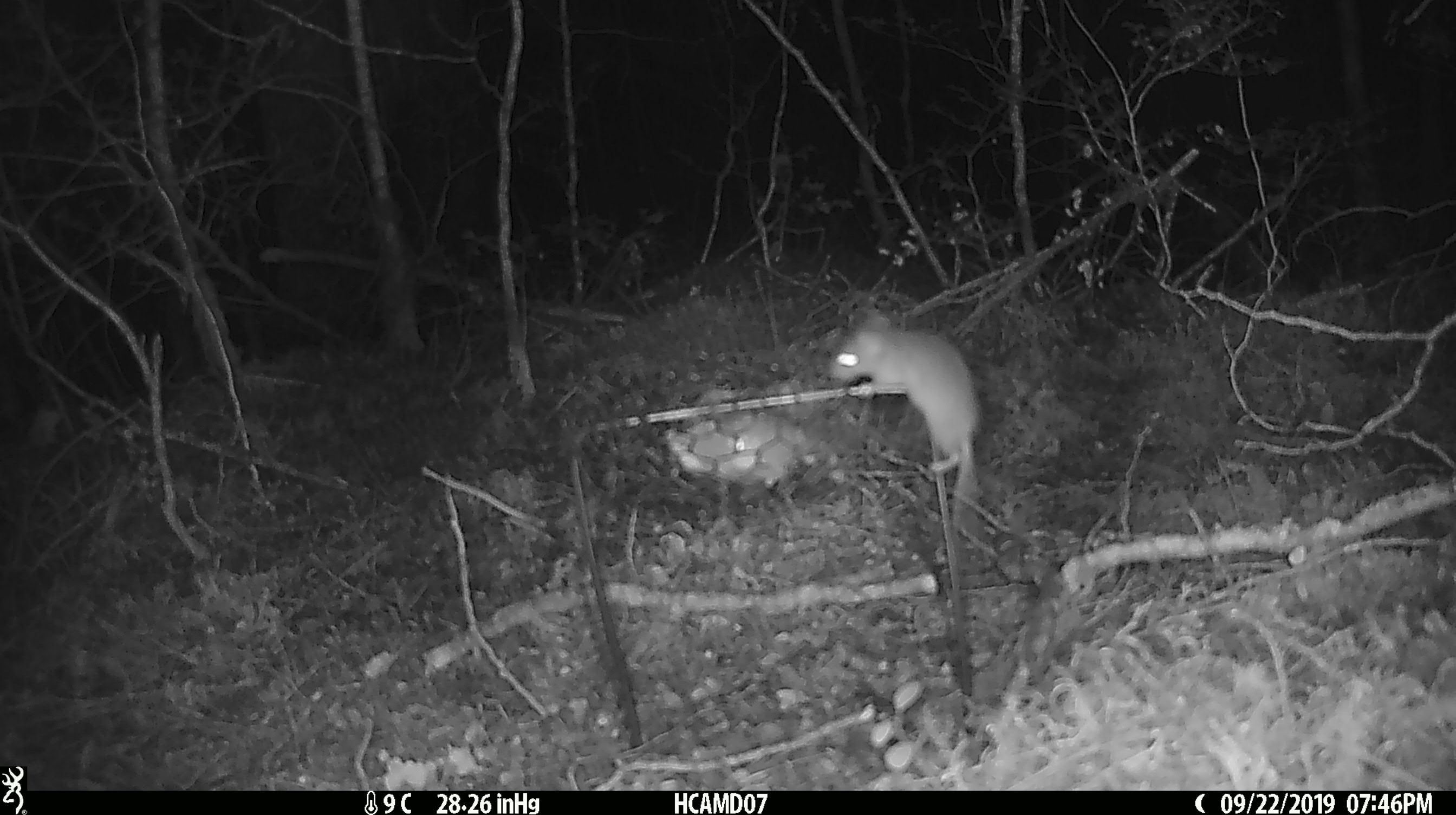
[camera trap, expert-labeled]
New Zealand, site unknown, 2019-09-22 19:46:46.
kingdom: Animalia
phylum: Chordata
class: Mammalia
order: Rodentia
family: Muridae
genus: Mus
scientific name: Mus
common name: mouse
Mouse (Mus).